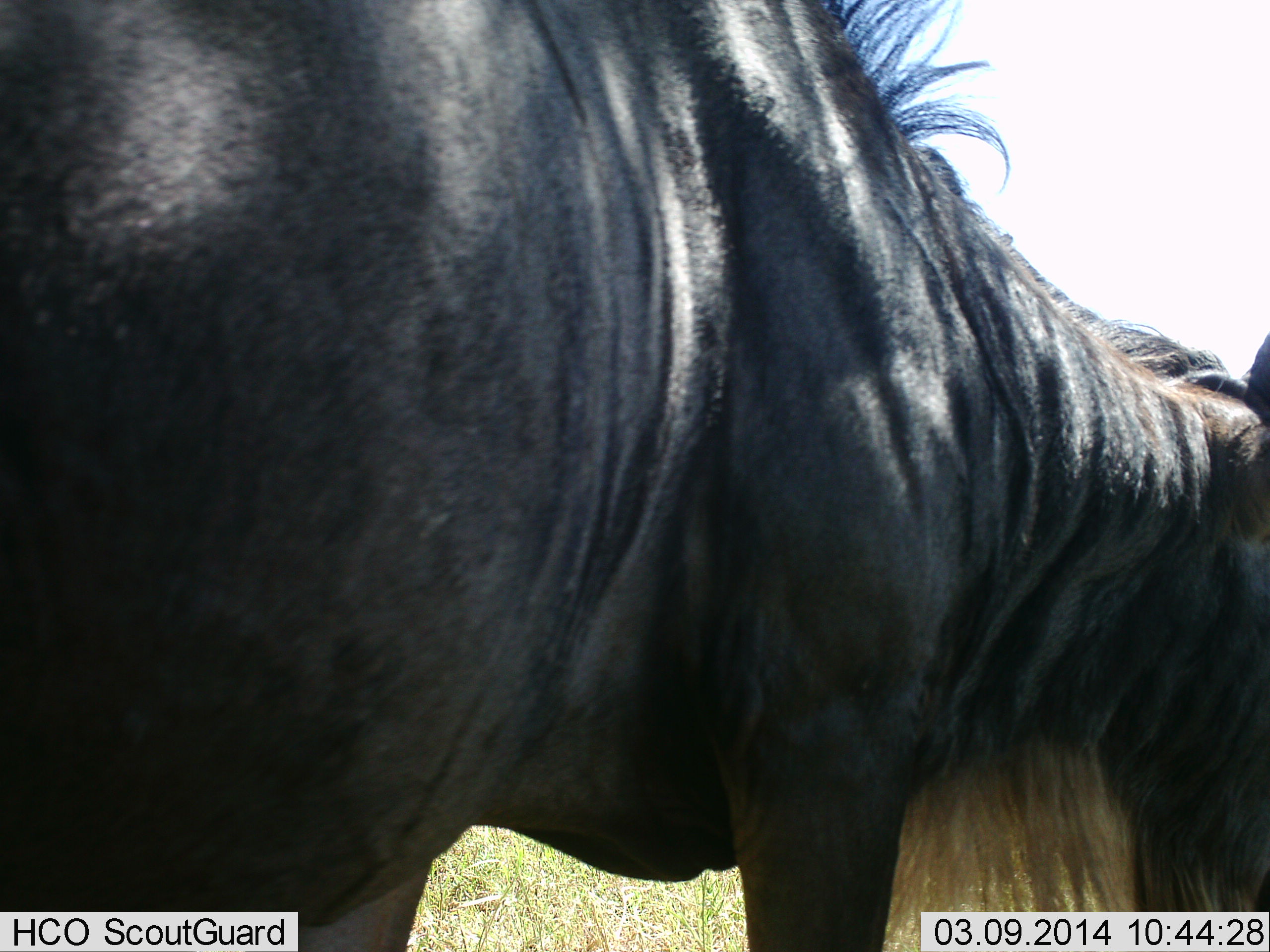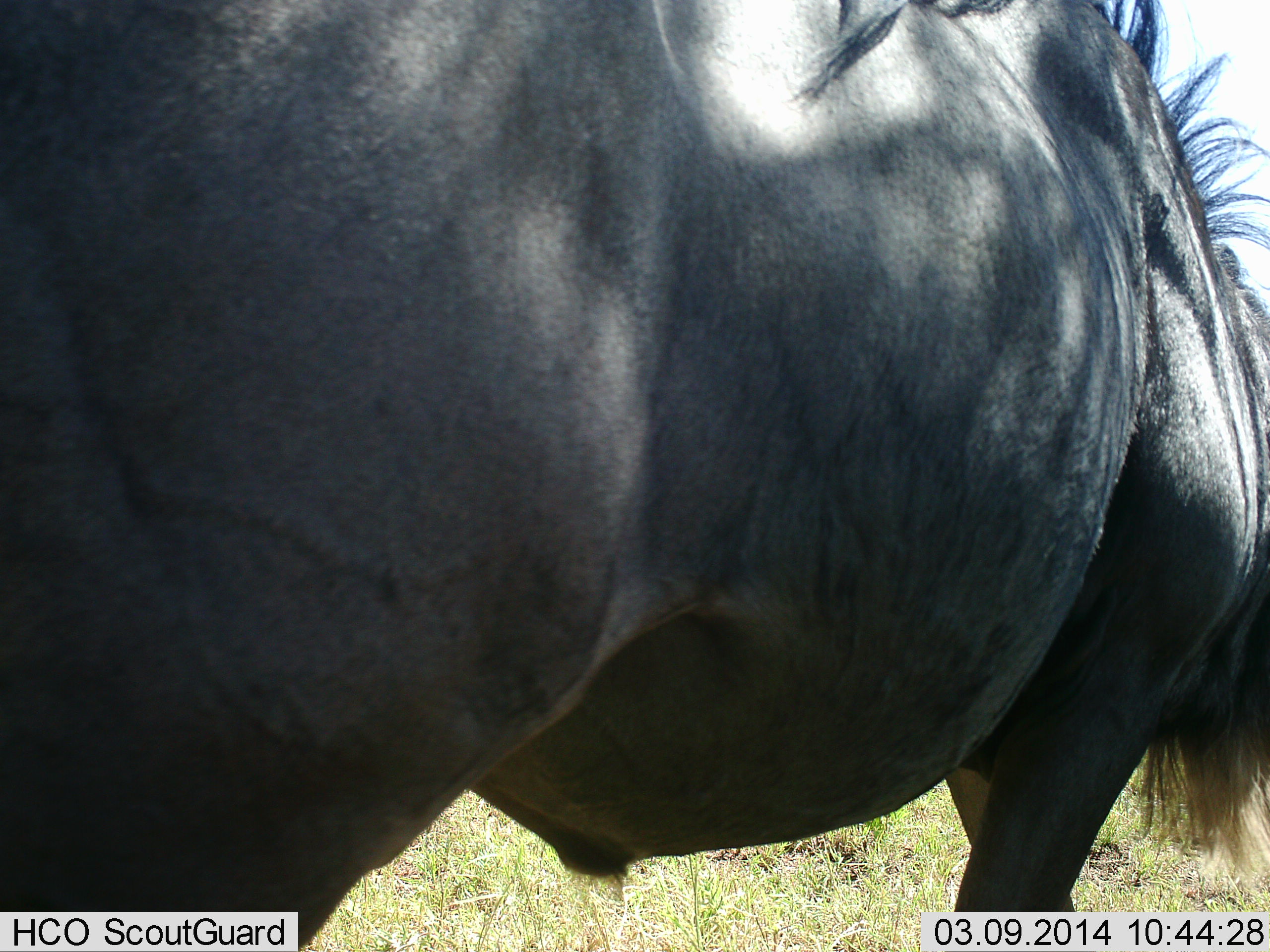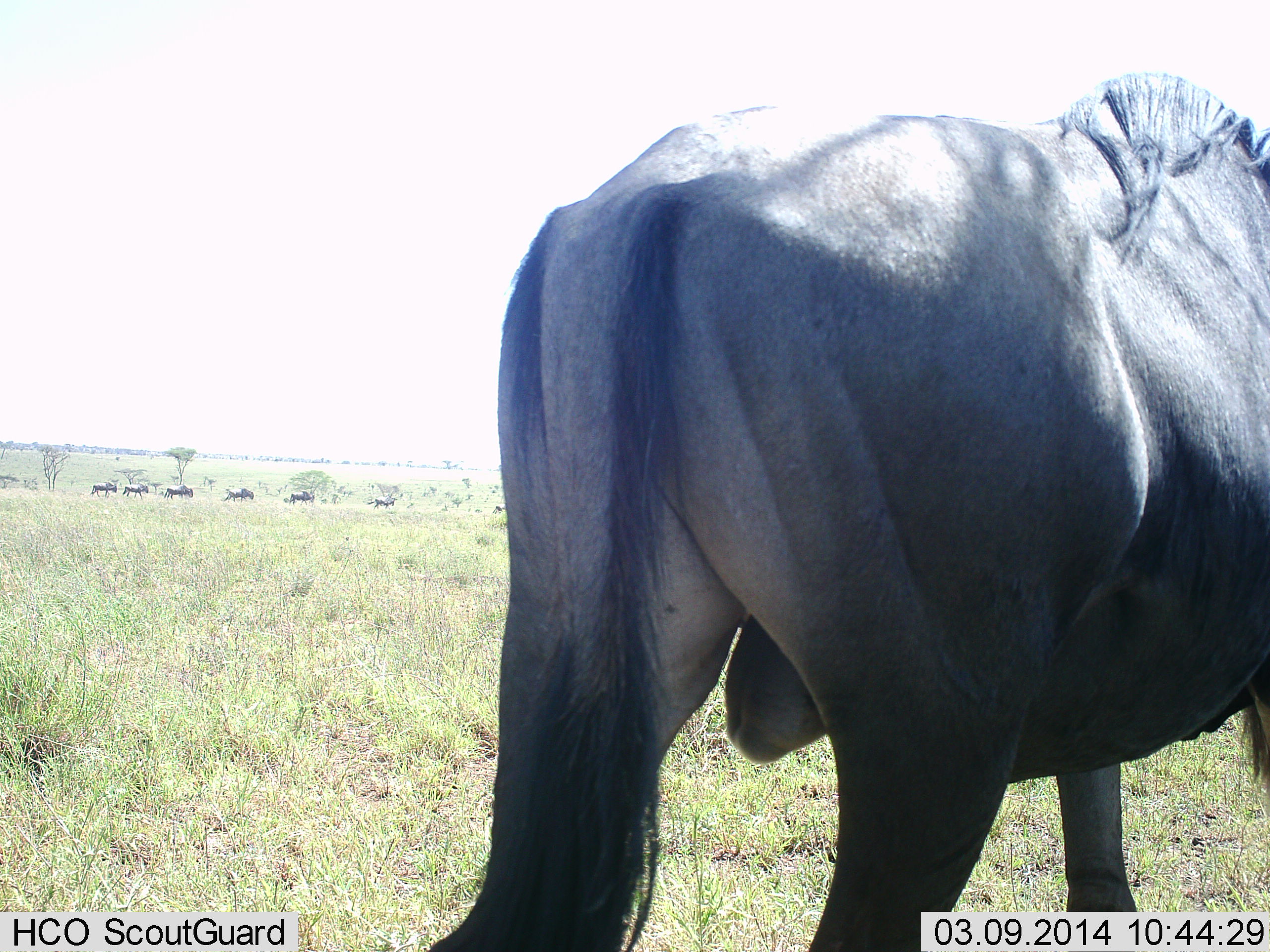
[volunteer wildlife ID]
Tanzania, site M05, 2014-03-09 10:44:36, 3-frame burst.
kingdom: Animalia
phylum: Chordata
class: Mammalia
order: Artiodactyla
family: Bovidae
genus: Connochaetes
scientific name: Connochaetes taurinus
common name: blue wildebeest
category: wildebeest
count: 1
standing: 40%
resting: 0%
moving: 80%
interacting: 0%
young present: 0%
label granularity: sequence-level